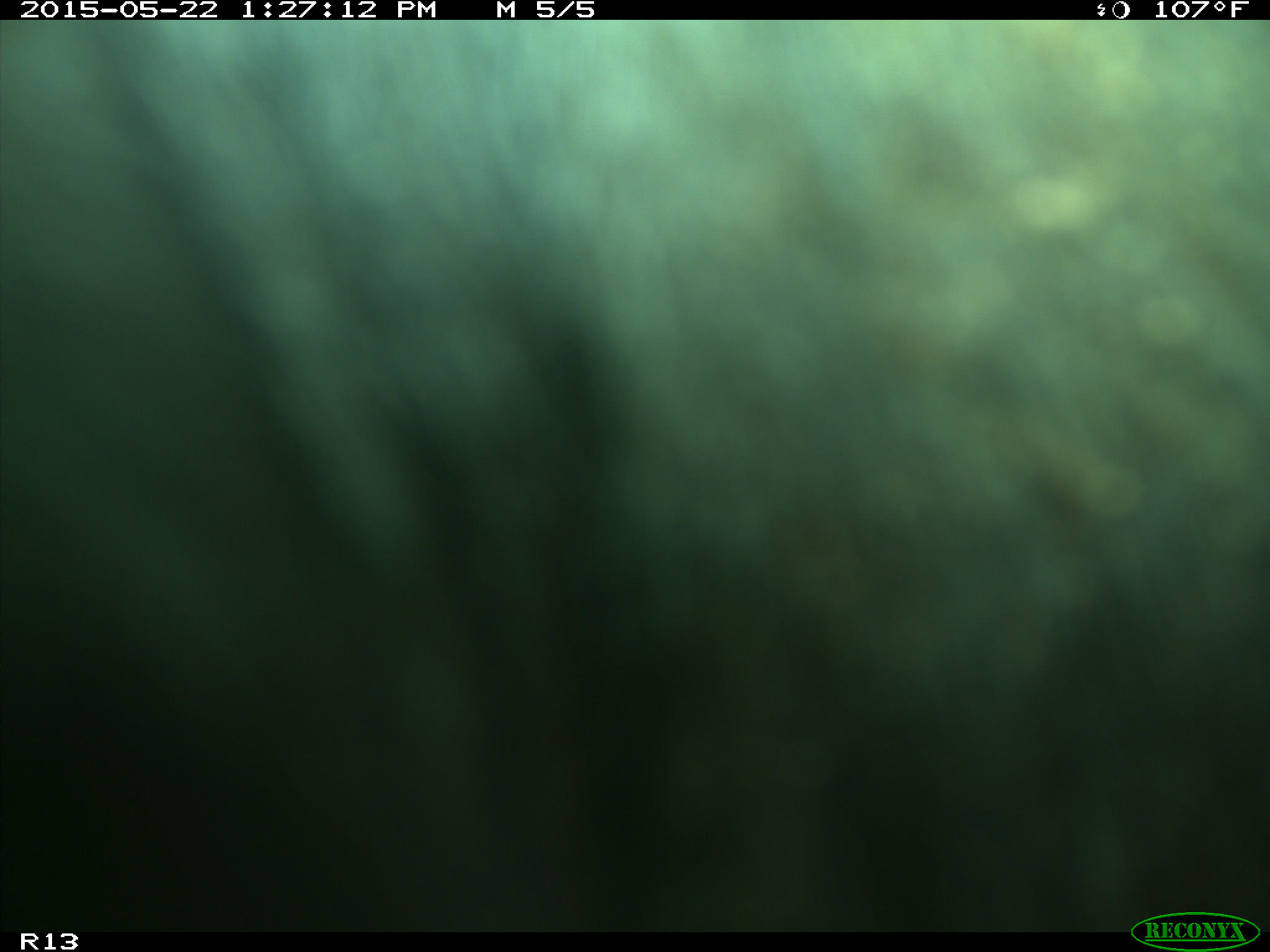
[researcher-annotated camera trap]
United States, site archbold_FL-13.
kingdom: Animalia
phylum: Chordata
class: Mammalia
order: Artiodactyla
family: Bovidae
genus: Bos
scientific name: Bos taurus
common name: domestic cow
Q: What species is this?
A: Bos taurus (domestic cow).